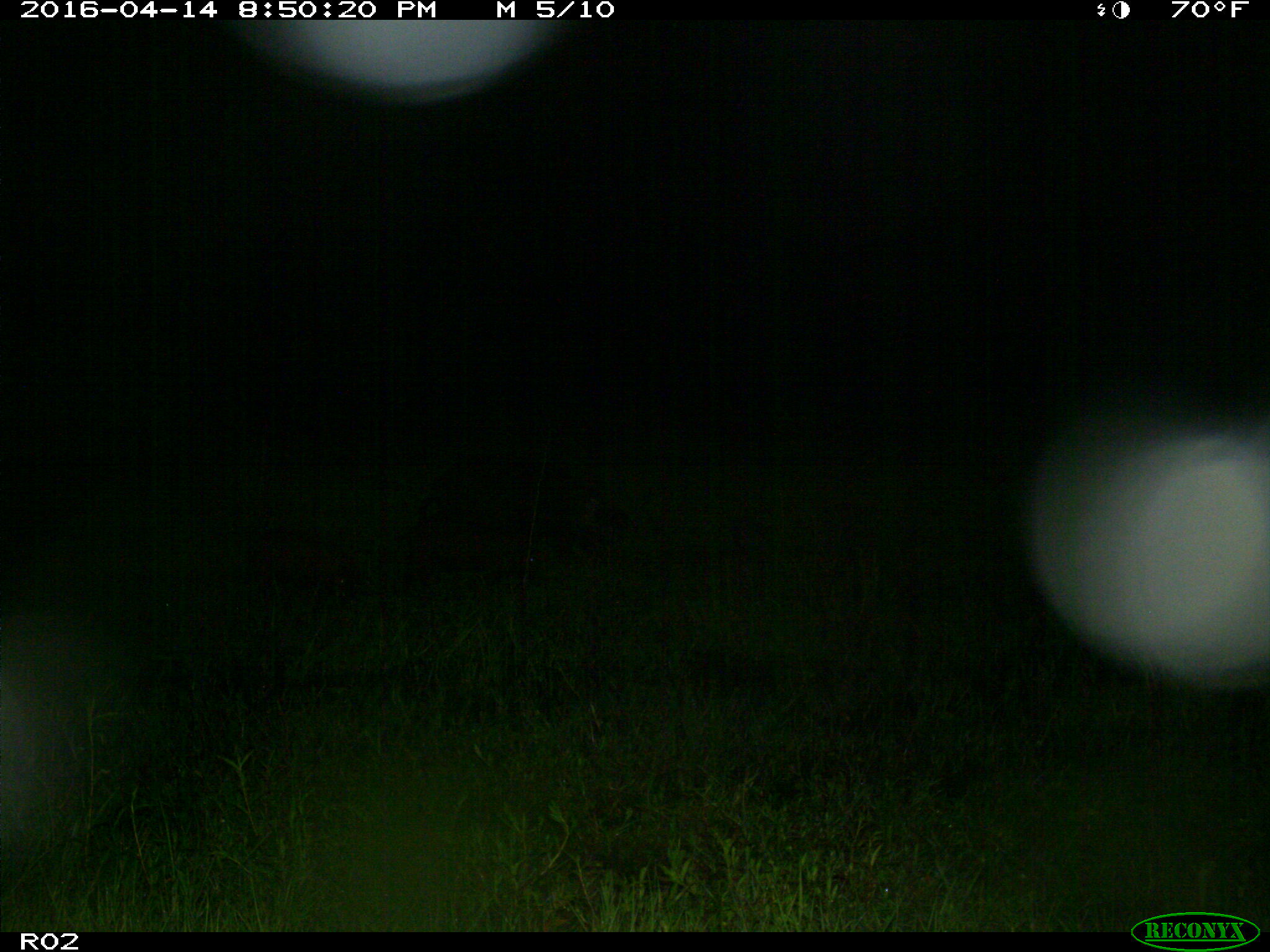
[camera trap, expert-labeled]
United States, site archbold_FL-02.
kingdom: Animalia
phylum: Chordata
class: Mammalia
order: Artiodactyla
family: Suidae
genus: Sus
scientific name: Sus scrofa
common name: wild boar